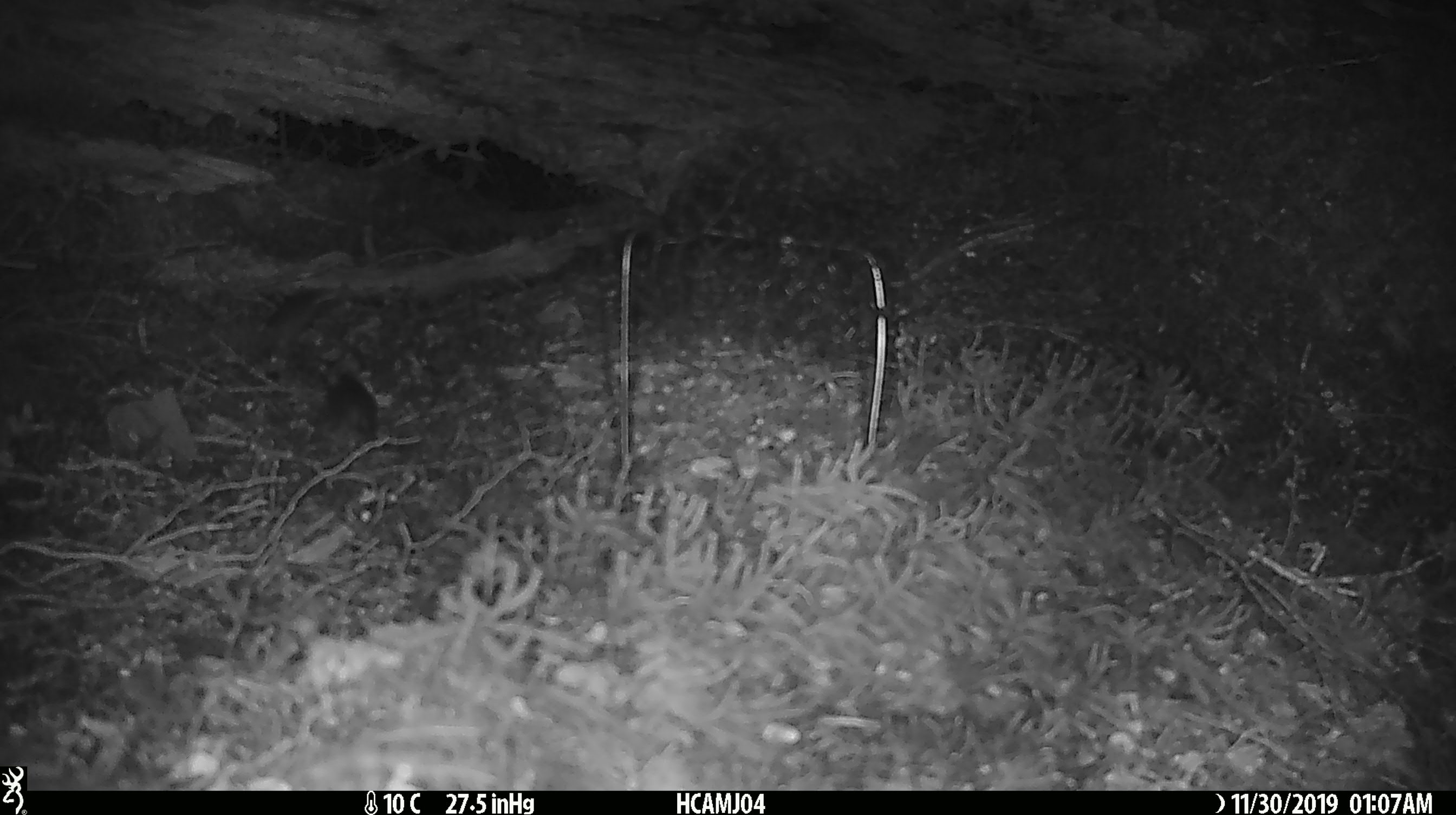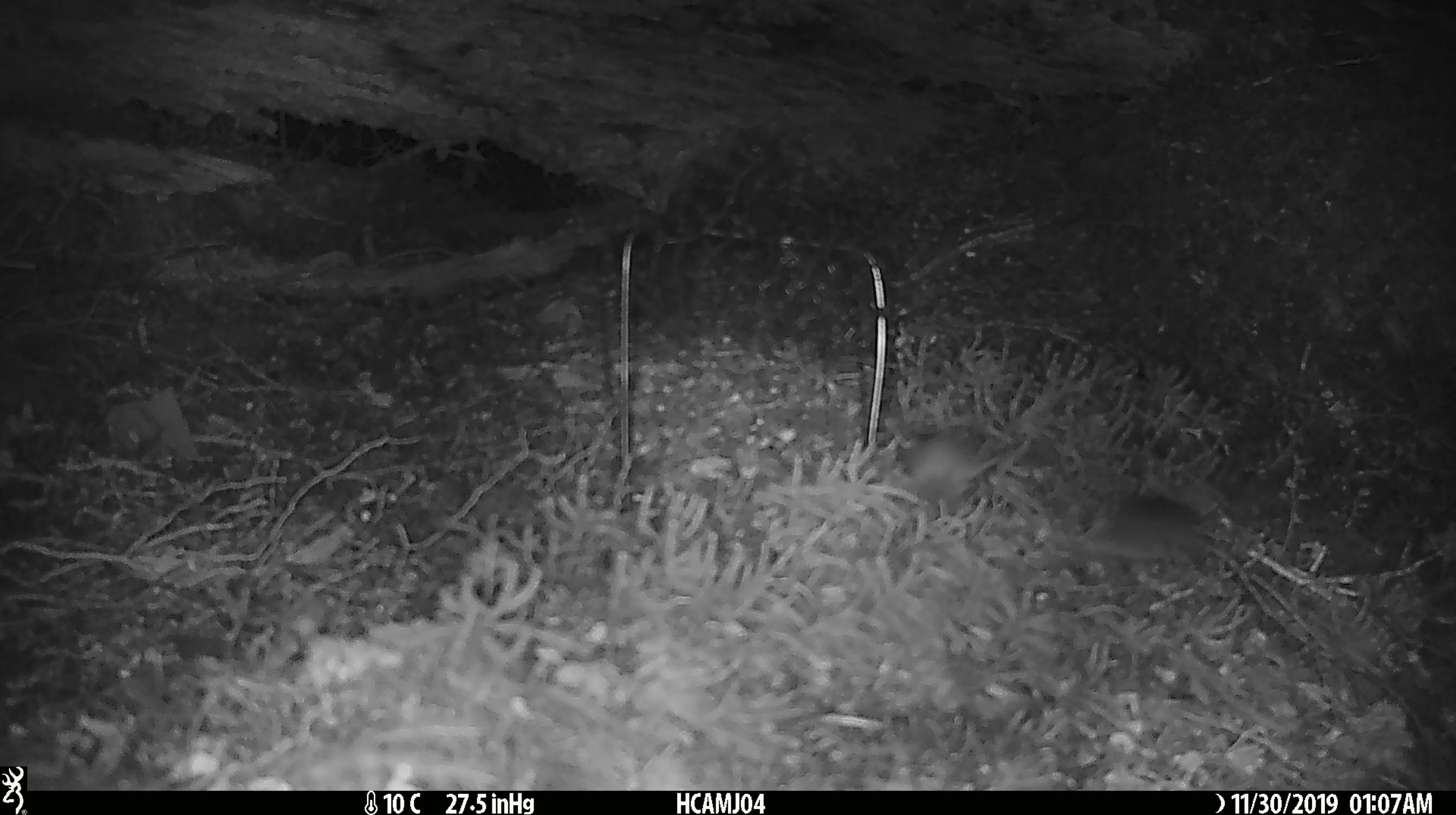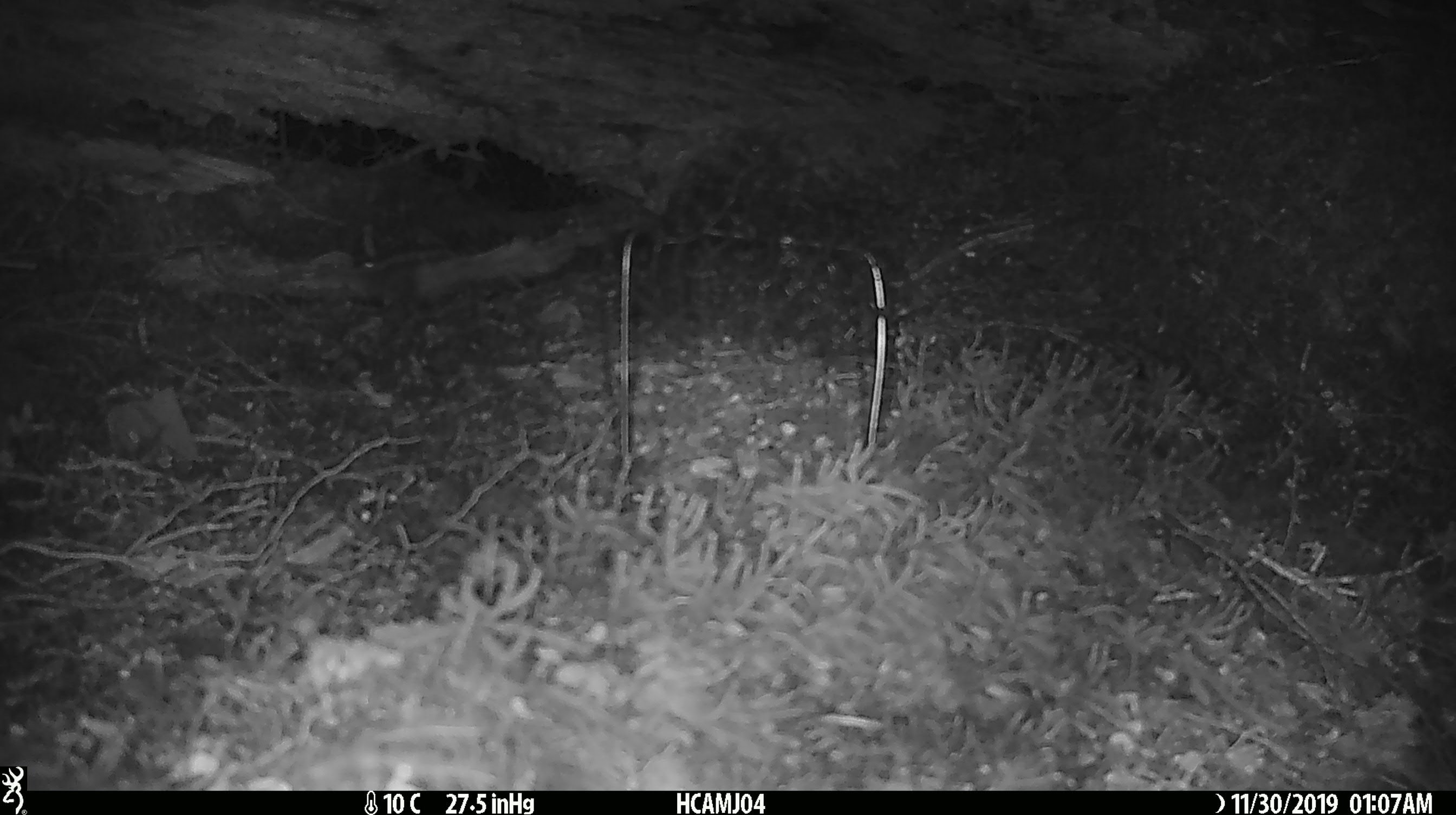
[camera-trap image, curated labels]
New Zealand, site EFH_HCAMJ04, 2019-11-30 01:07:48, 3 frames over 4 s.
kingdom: Animalia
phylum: Chordata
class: Mammalia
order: Rodentia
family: Muridae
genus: Mus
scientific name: Mus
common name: mouse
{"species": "mouse (Mus)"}